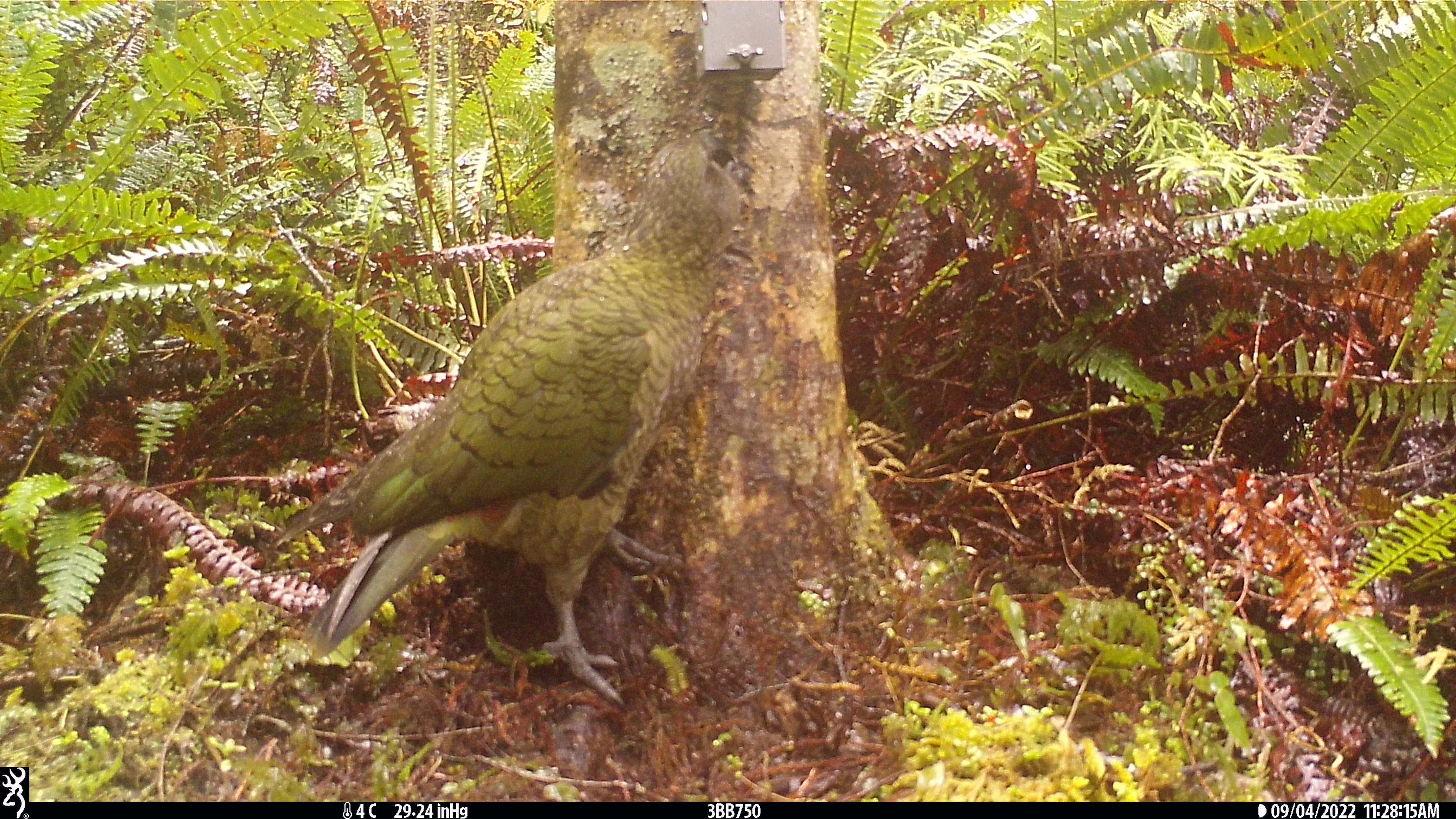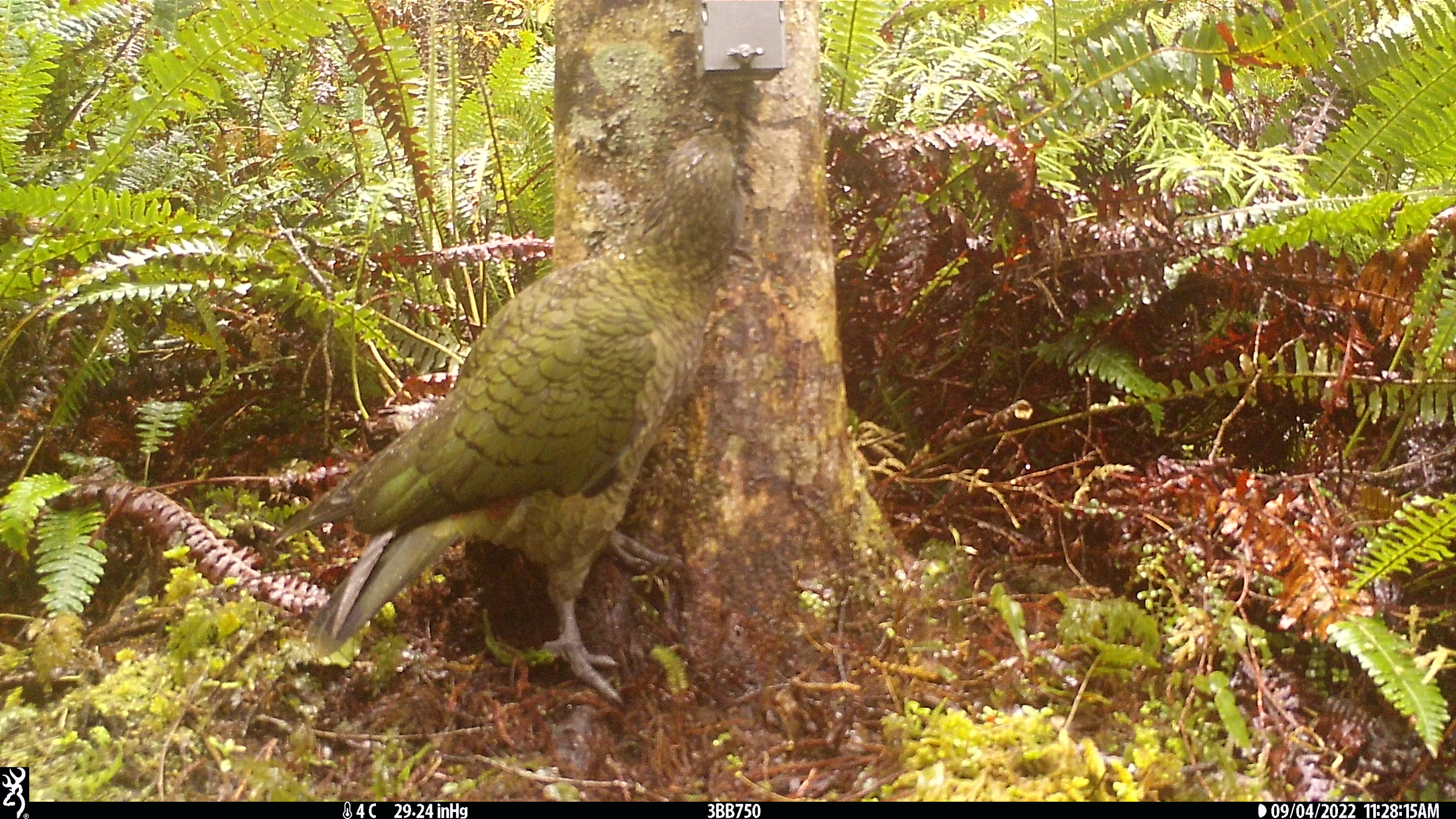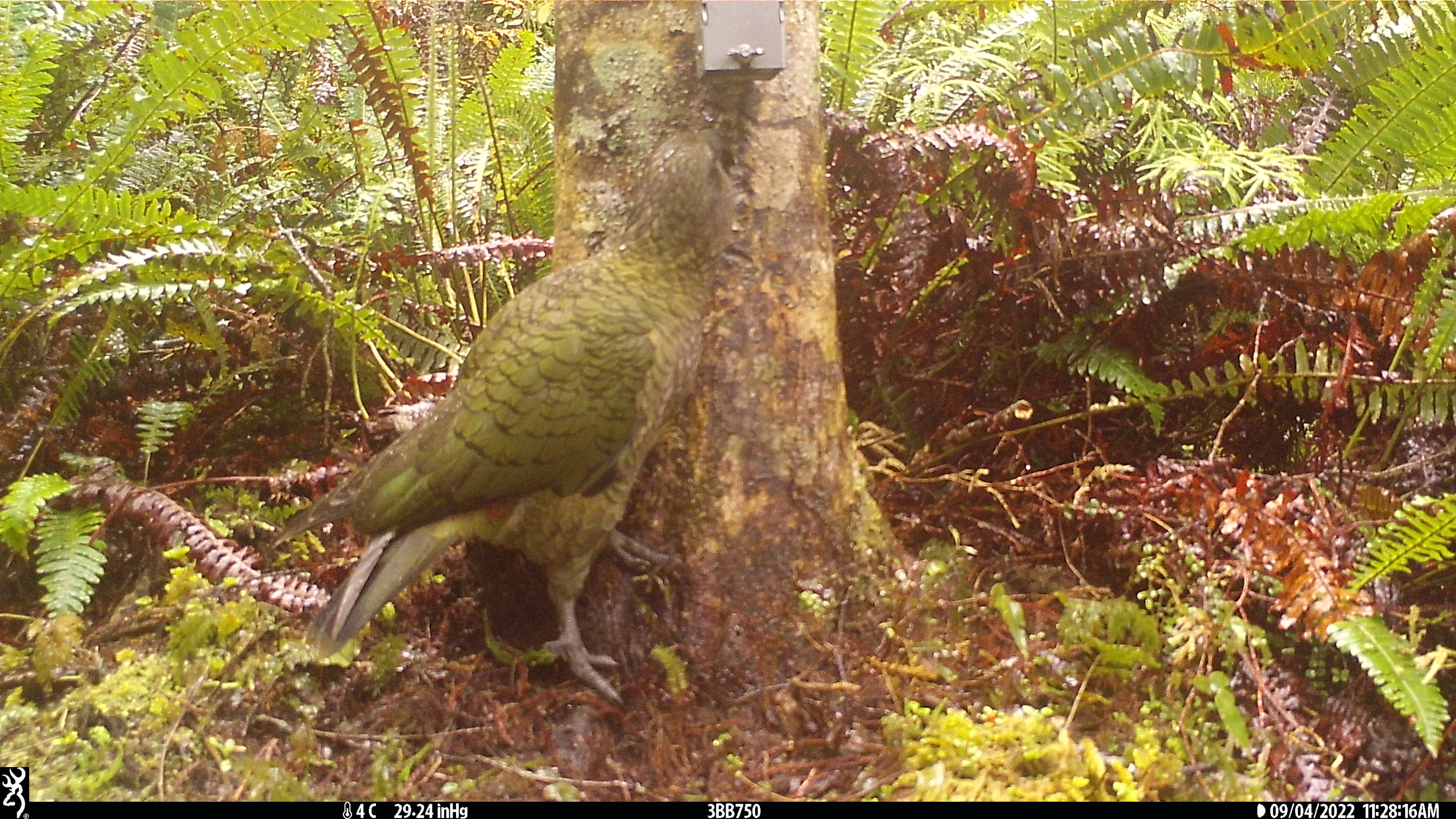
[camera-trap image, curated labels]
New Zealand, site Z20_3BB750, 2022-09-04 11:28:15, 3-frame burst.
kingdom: Animalia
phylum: Chordata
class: Aves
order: Psittaciformes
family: Strigopidae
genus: Nestor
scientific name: Nestor notabilis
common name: kea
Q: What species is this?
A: Kea (Nestor notabilis).